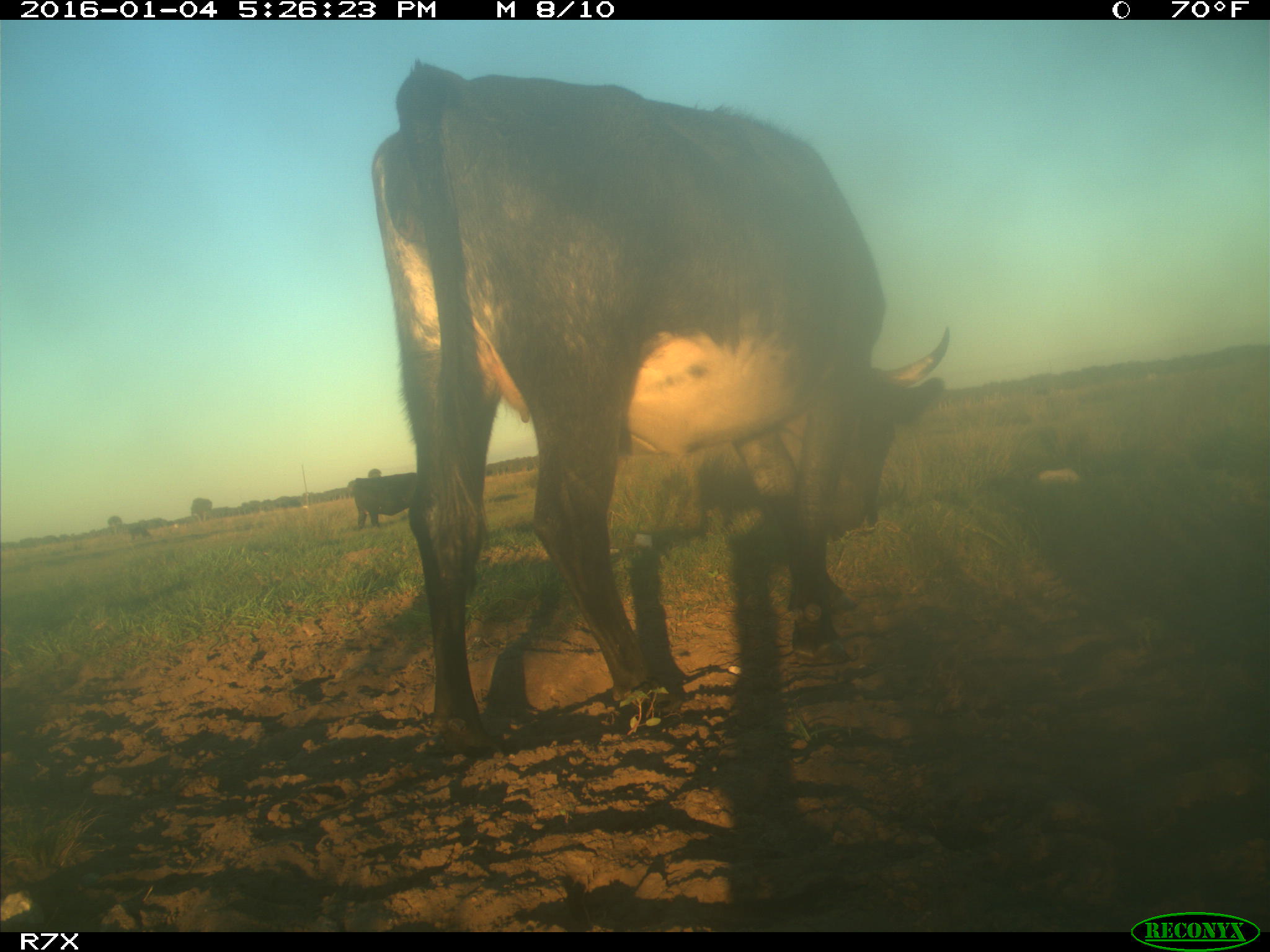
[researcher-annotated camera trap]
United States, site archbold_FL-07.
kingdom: Animalia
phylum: Chordata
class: Mammalia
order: Artiodactyla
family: Bovidae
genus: Bos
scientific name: Bos taurus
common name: domestic cow